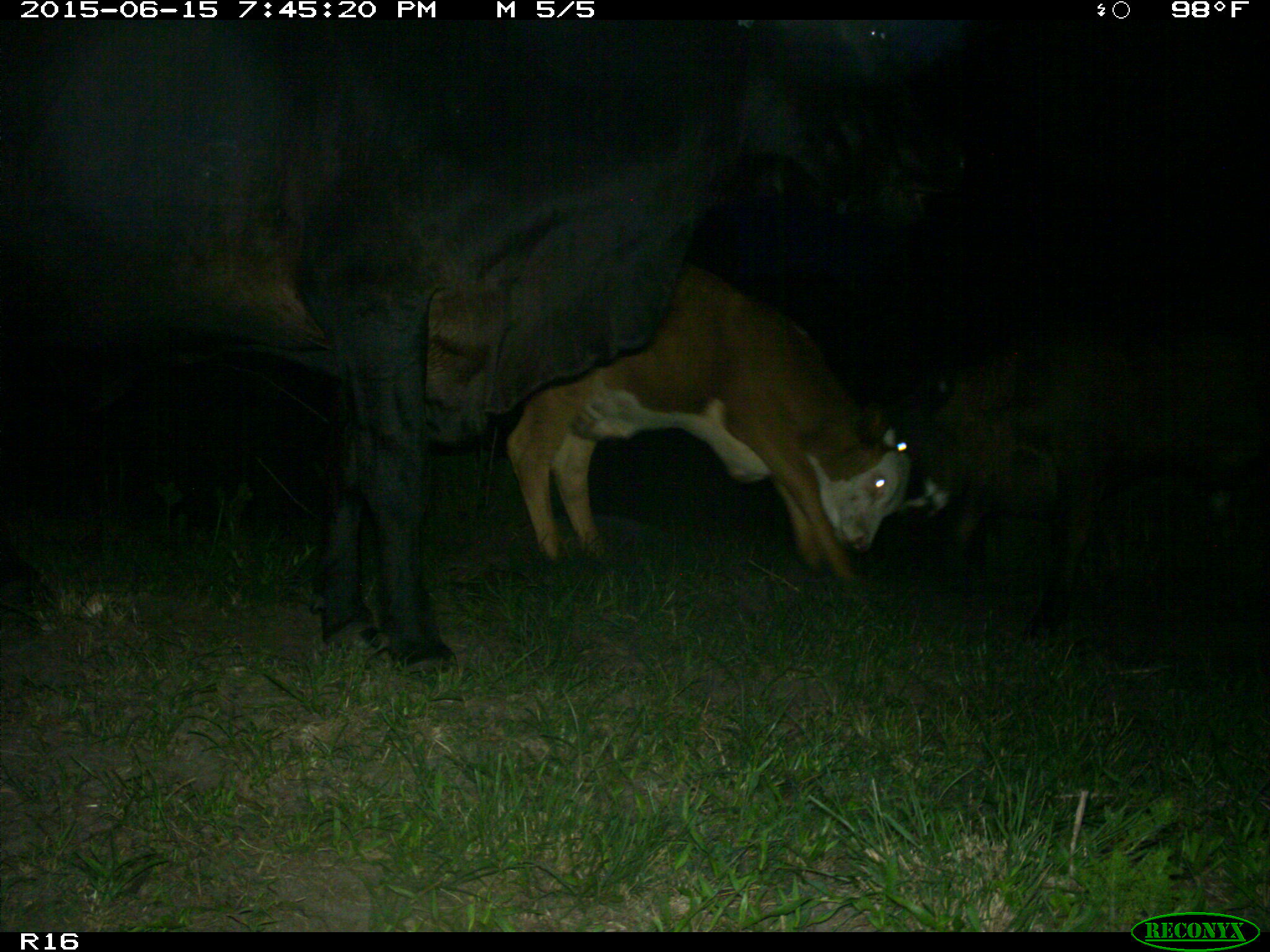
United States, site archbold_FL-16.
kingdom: Animalia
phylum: Chordata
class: Mammalia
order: Artiodactyla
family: Bovidae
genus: Bos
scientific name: Bos taurus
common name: domestic cow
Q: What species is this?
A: Bos taurus (domestic cow).